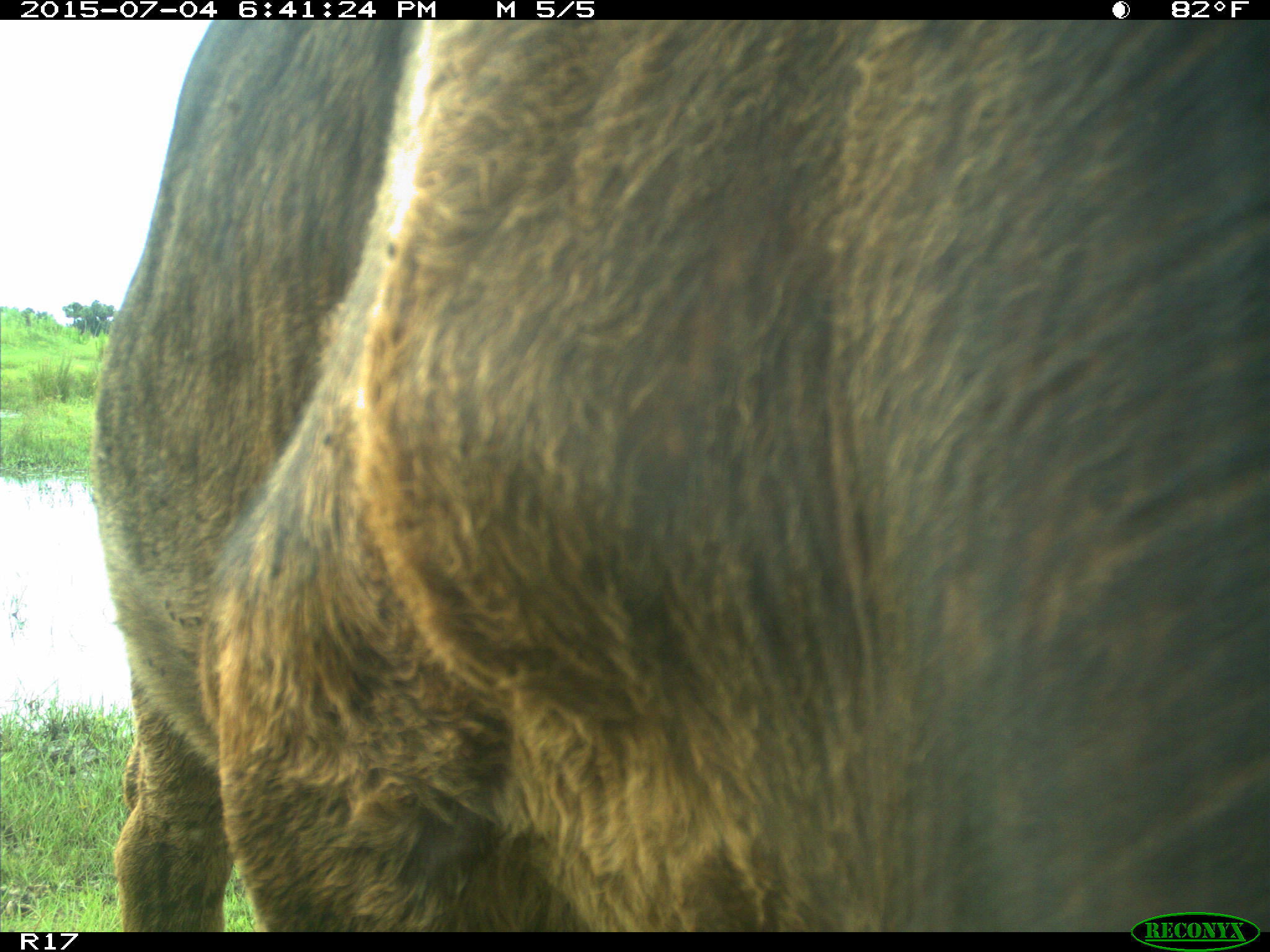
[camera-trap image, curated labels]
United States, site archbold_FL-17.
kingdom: Animalia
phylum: Chordata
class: Mammalia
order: Artiodactyla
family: Bovidae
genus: Bos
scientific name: Bos taurus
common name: domestic cow